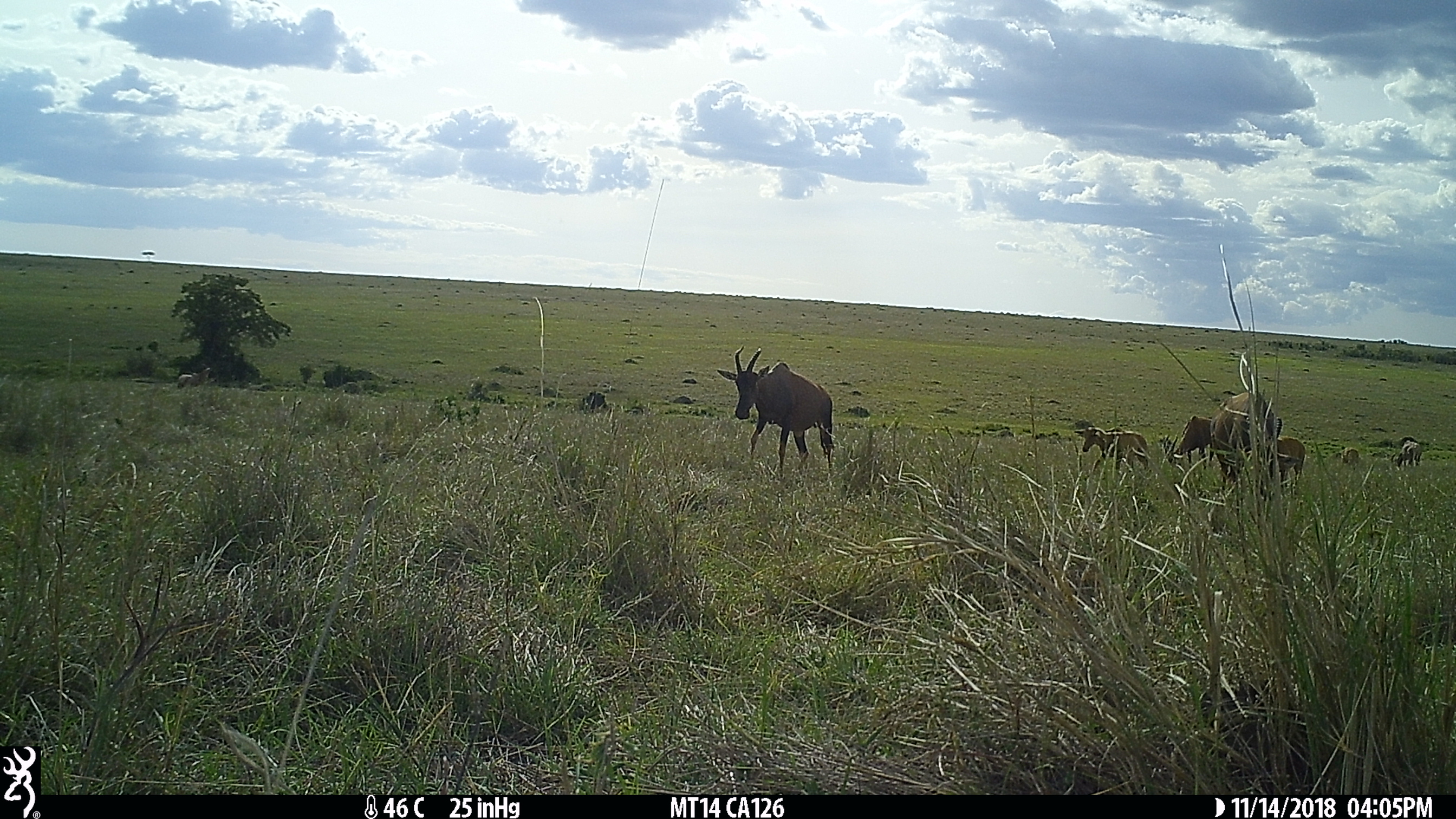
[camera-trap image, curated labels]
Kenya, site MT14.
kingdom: Animalia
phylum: Chordata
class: Mammalia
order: Artiodactyla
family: Bovidae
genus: Damaliscus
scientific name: Damaliscus lunatus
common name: topi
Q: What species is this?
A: Topi (Damaliscus lunatus).